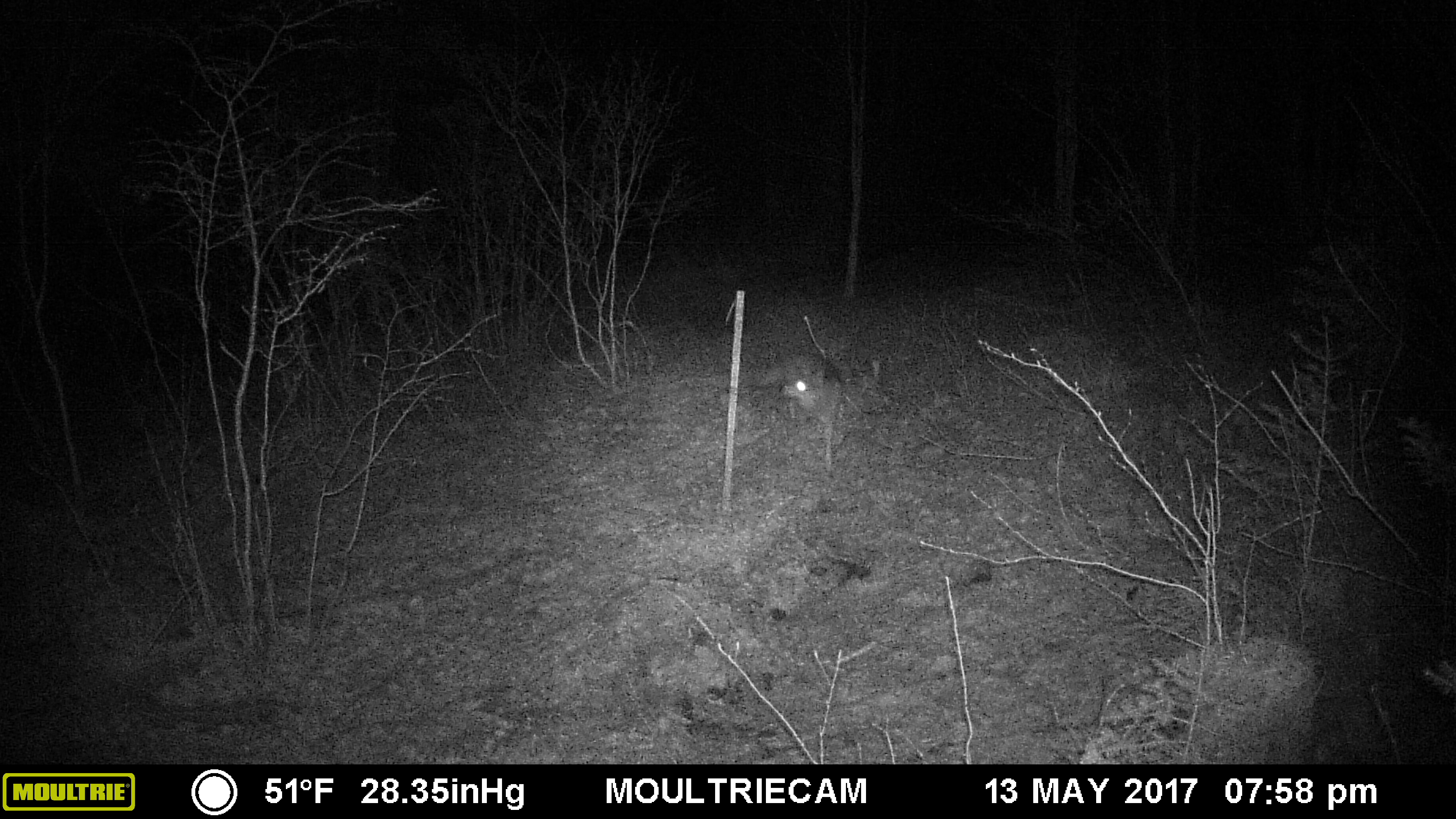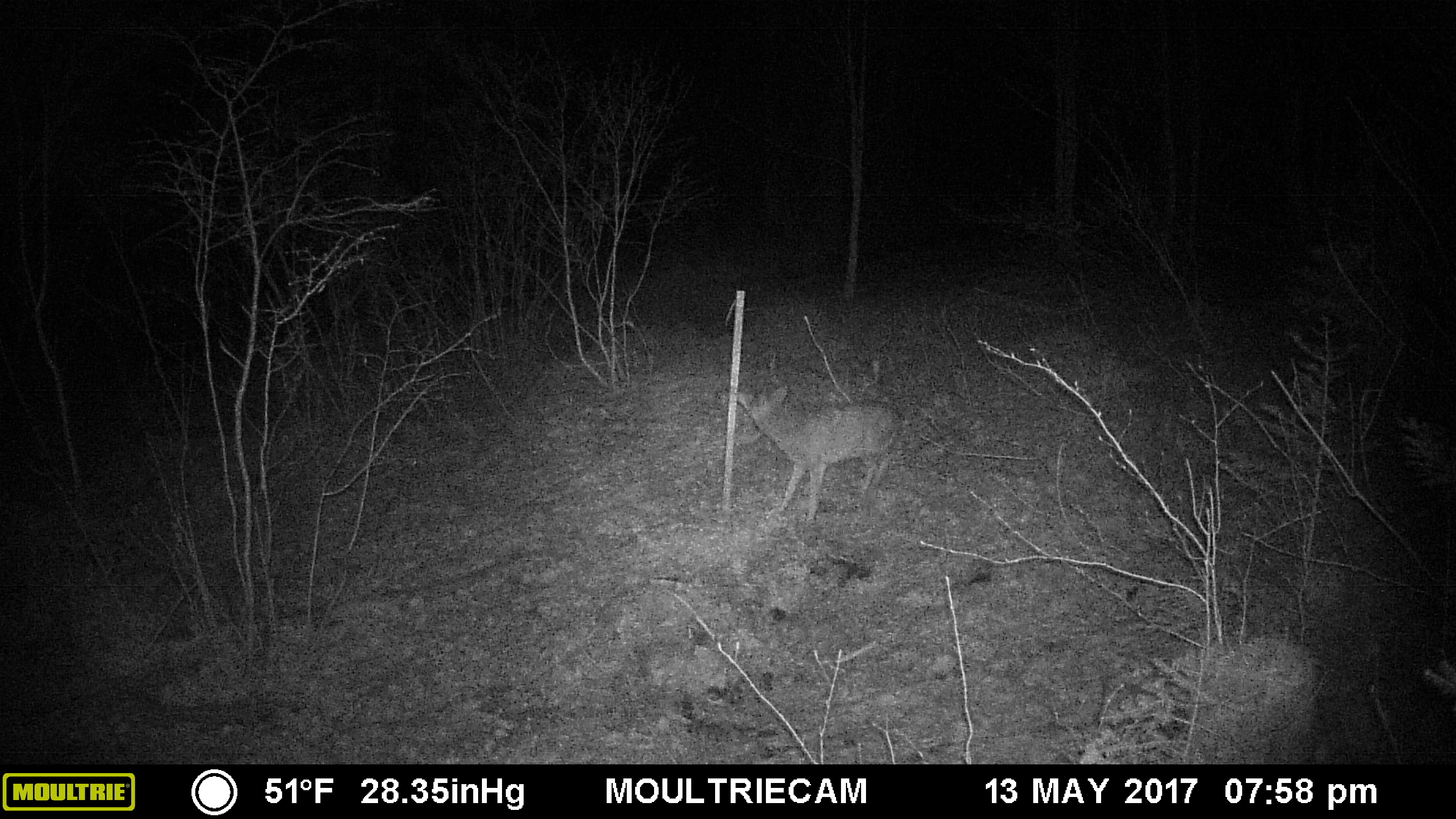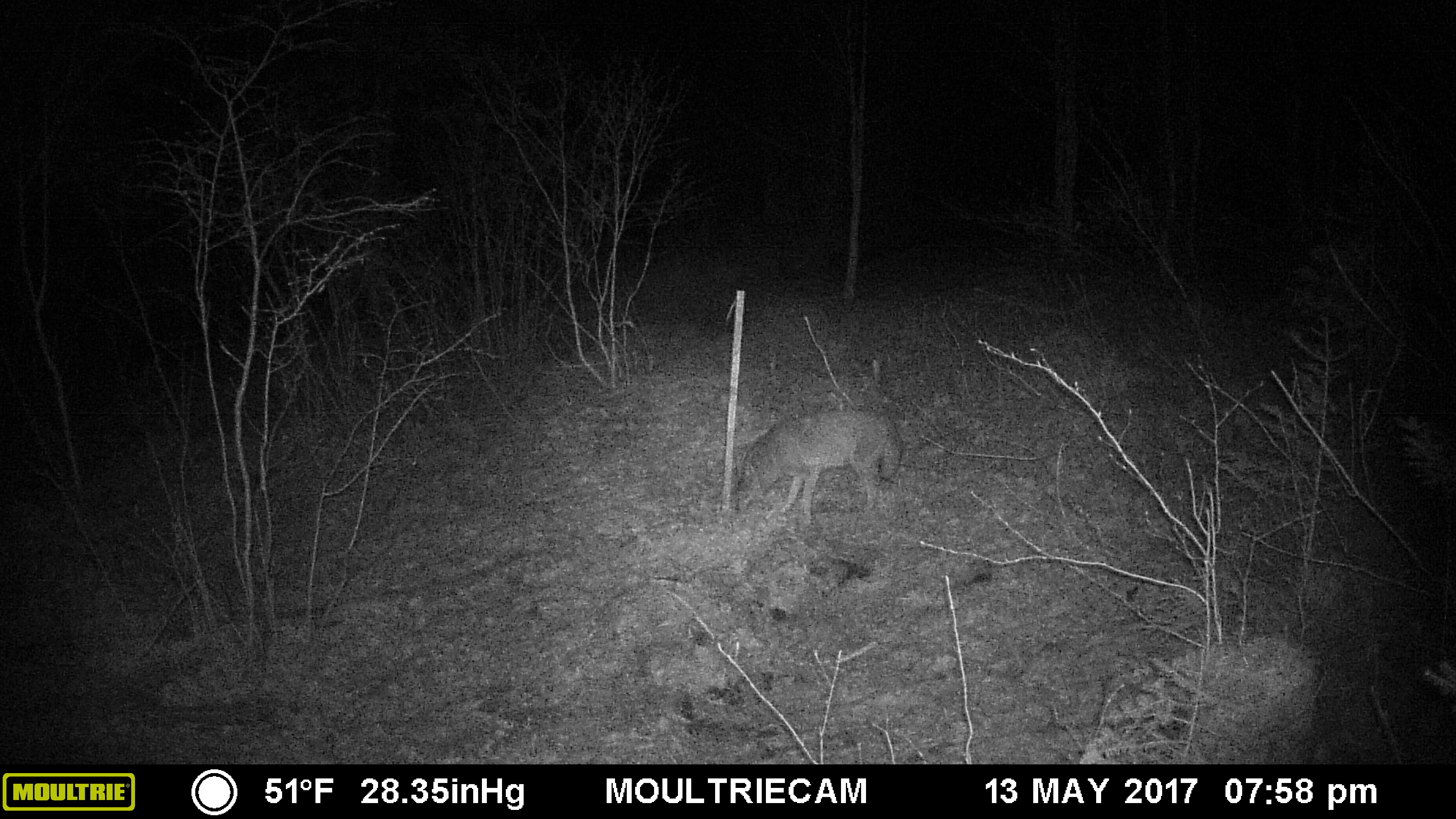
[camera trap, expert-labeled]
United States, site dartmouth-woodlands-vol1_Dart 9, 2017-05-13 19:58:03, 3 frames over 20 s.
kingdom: Animalia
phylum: Chordata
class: Mammalia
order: Carnivora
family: Canidae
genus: Canis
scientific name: Canis latrans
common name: coyote